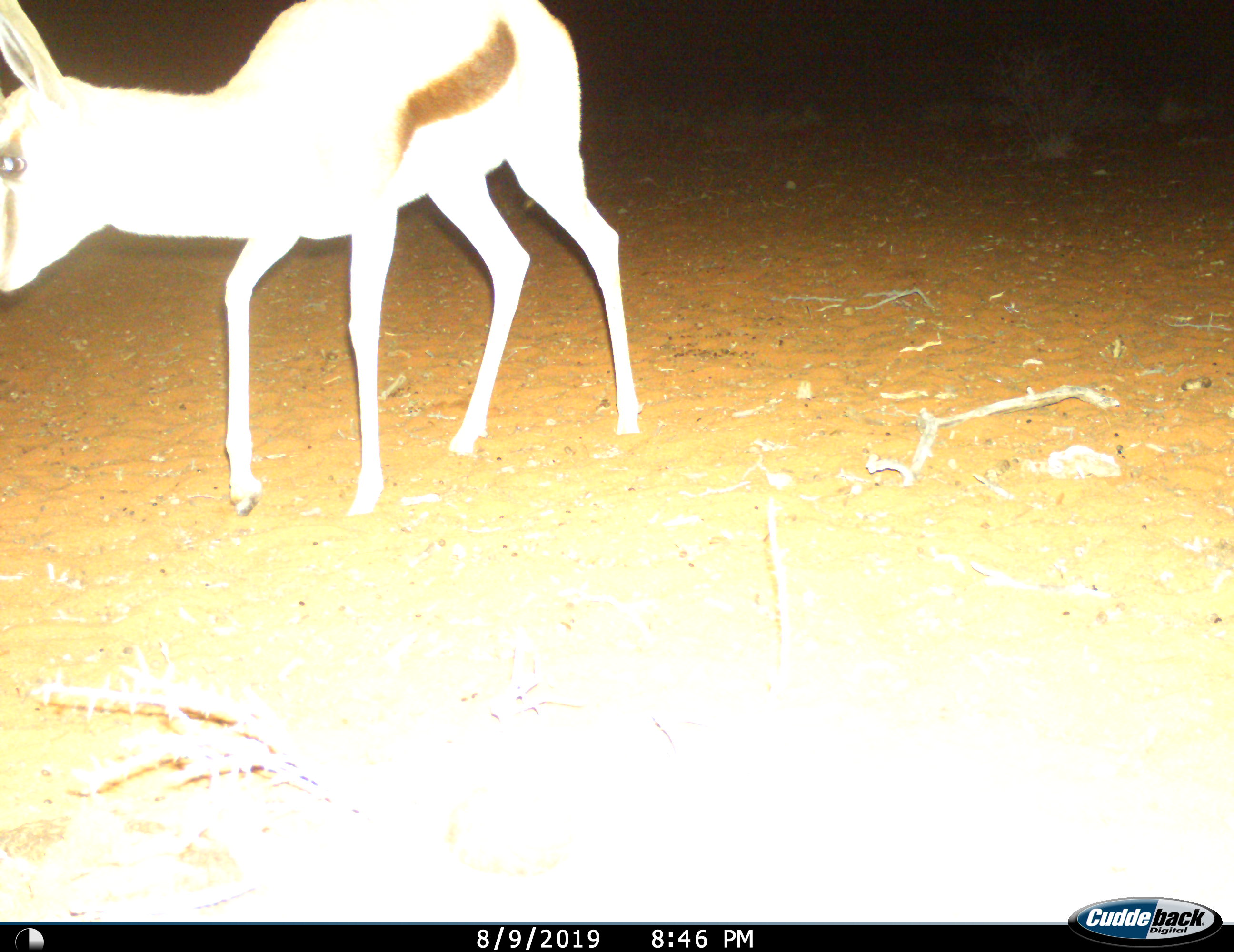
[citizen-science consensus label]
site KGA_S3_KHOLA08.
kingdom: Animalia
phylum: Chordata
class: Mammalia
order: Artiodactyla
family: Bovidae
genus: Antidorcas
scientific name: Antidorcas marsupialis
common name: springbok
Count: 1.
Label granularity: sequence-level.